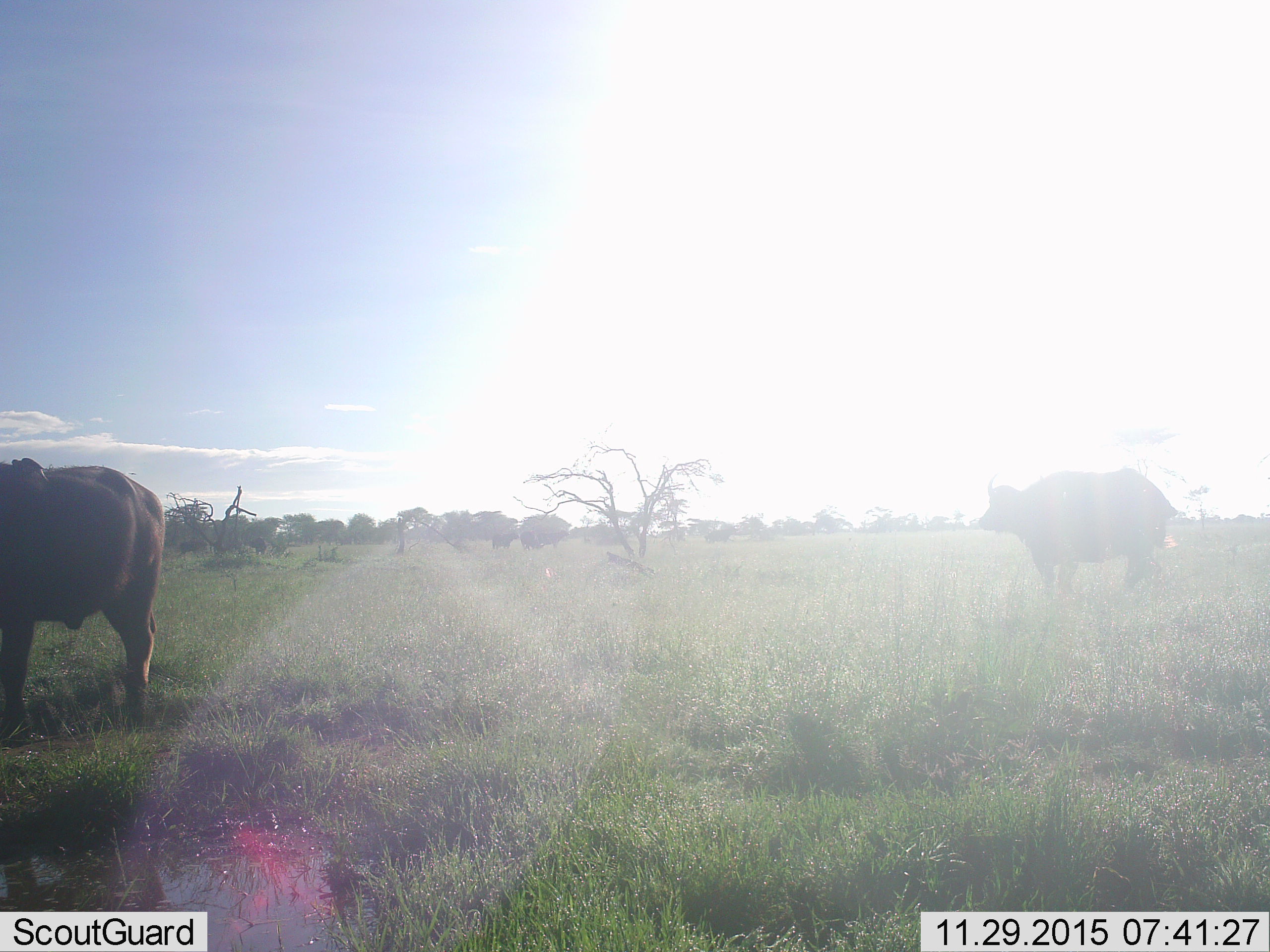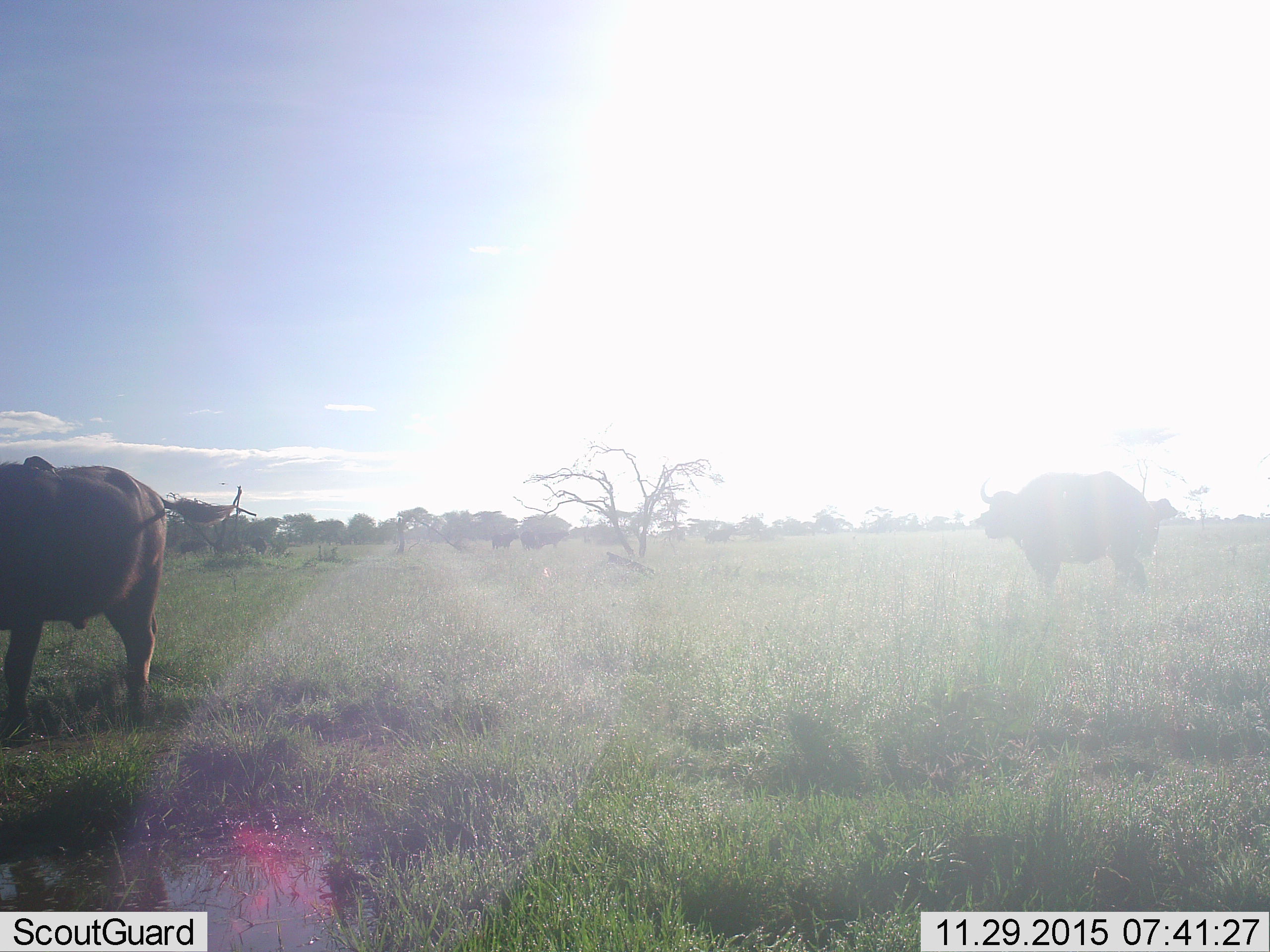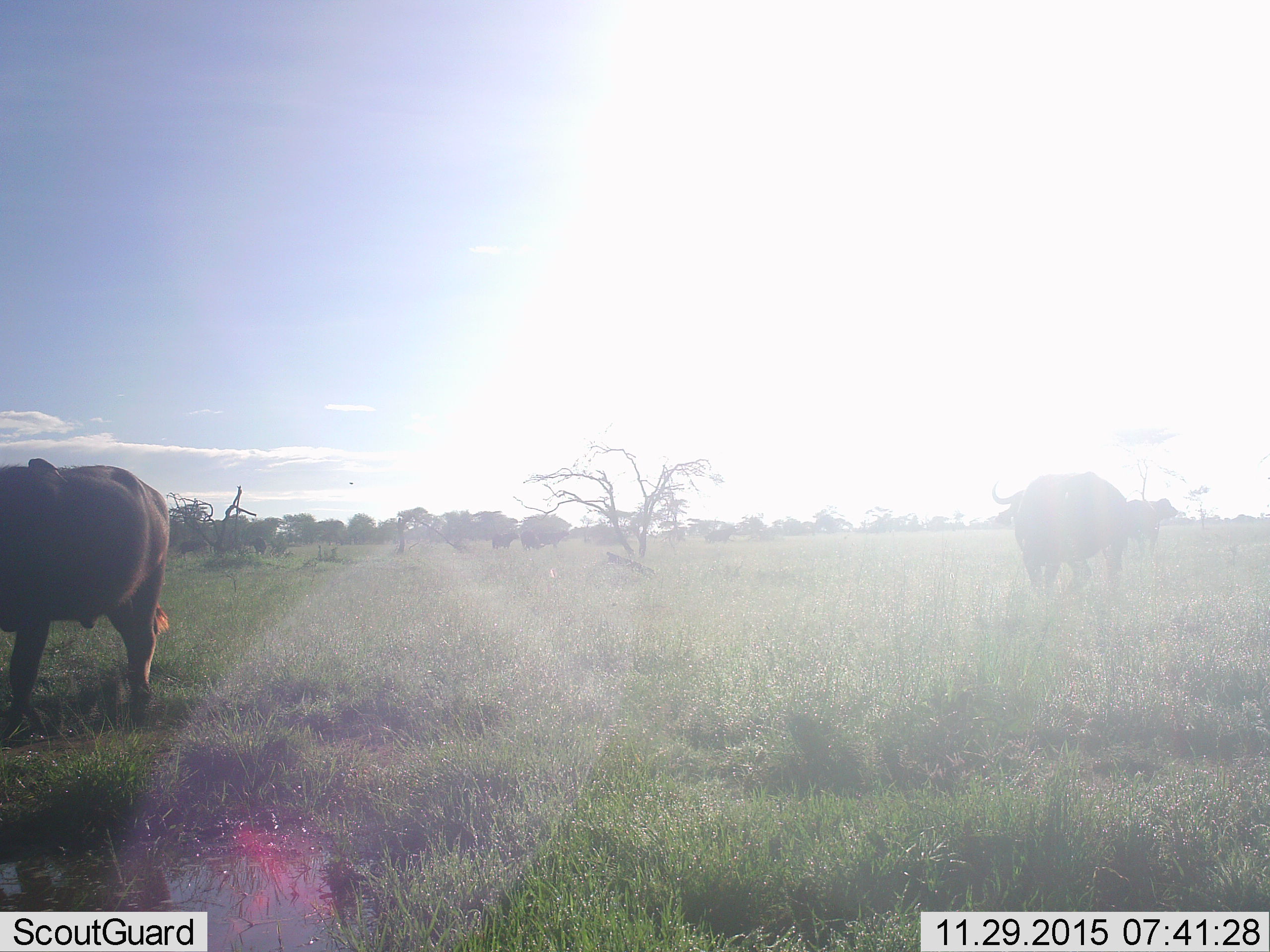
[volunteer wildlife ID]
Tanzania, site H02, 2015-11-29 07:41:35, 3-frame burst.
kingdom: Animalia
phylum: Chordata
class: Mammalia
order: Artiodactyla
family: Bovidae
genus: Syncerus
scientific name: Syncerus caffer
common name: cape buffalo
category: buffalo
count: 5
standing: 67%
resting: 11%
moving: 67%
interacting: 11%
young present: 0%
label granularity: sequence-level